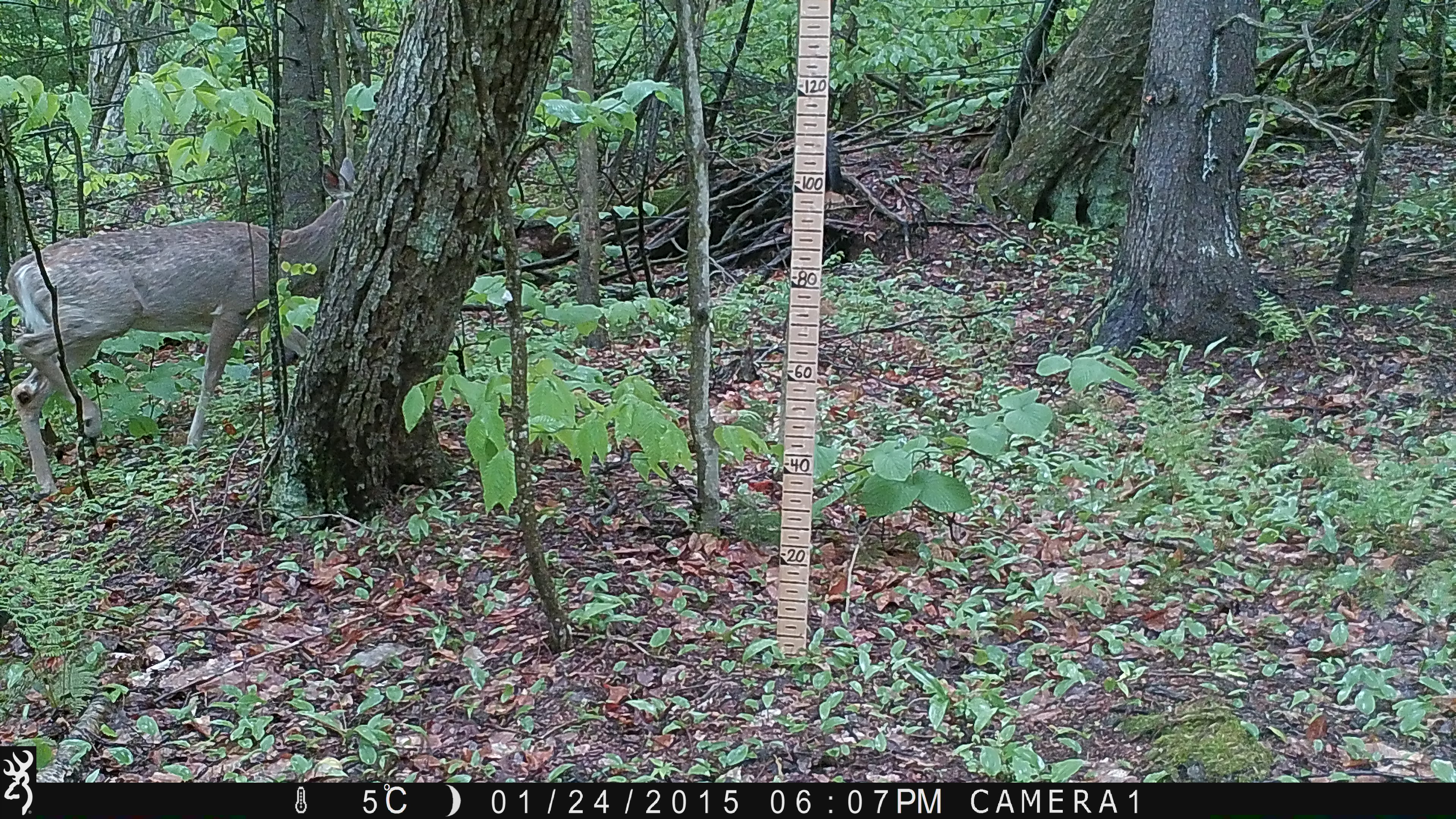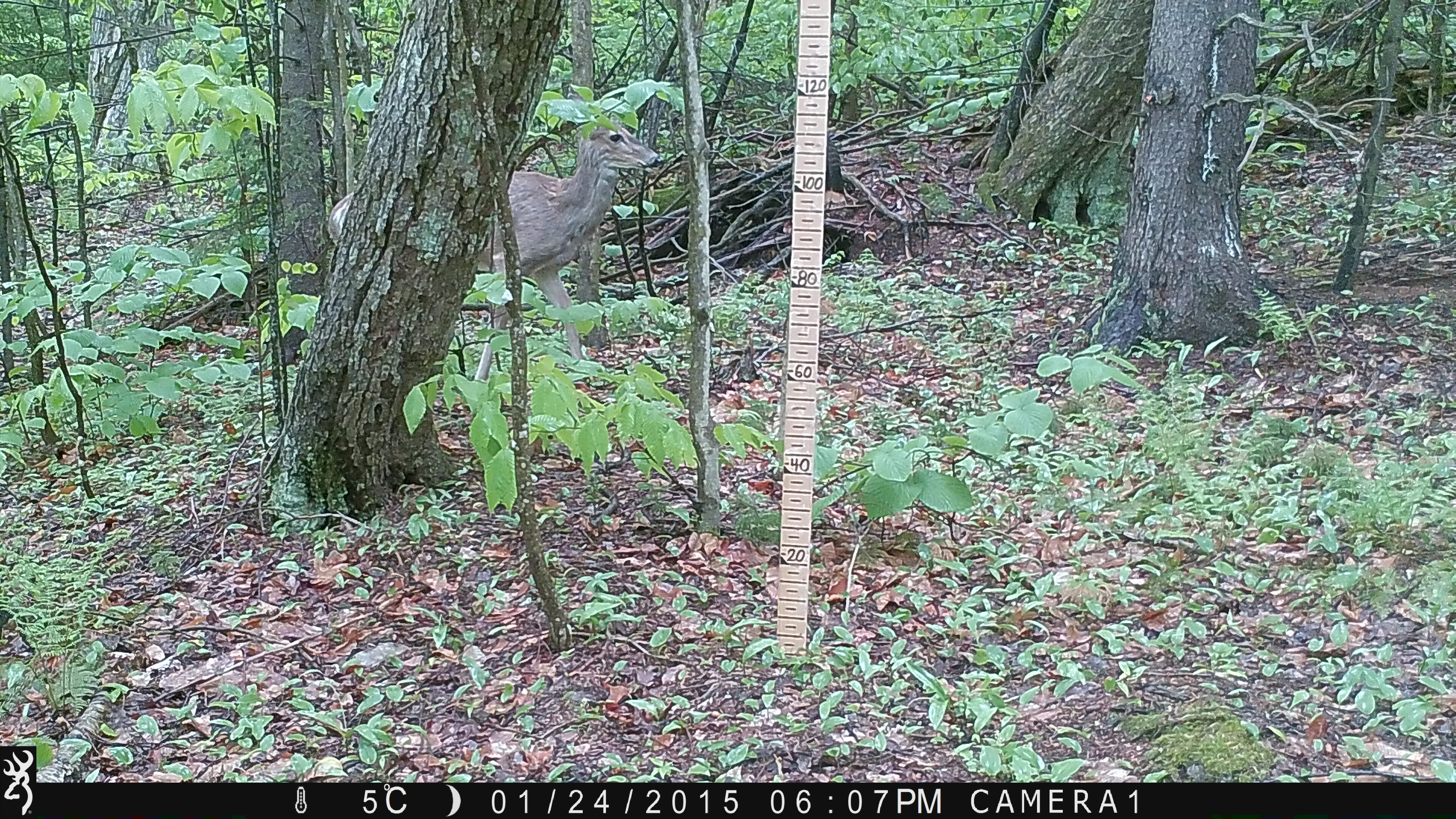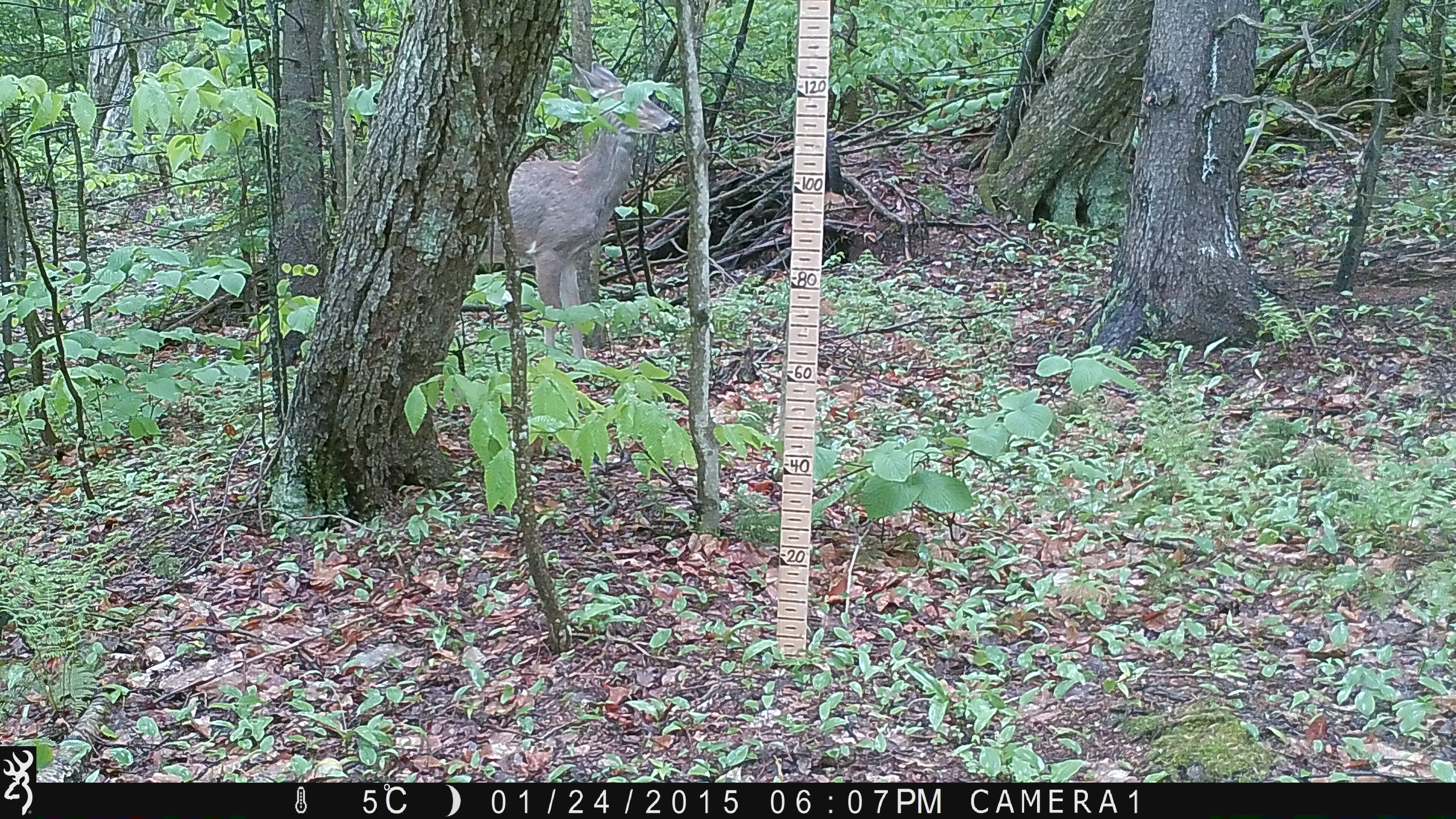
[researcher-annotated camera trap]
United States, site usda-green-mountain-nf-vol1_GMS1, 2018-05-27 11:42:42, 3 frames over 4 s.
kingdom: Animalia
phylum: Chordata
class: Mammalia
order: Artiodactyla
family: Cervidae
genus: Odocoileus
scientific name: Odocoileus virginianus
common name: white-tailed deer